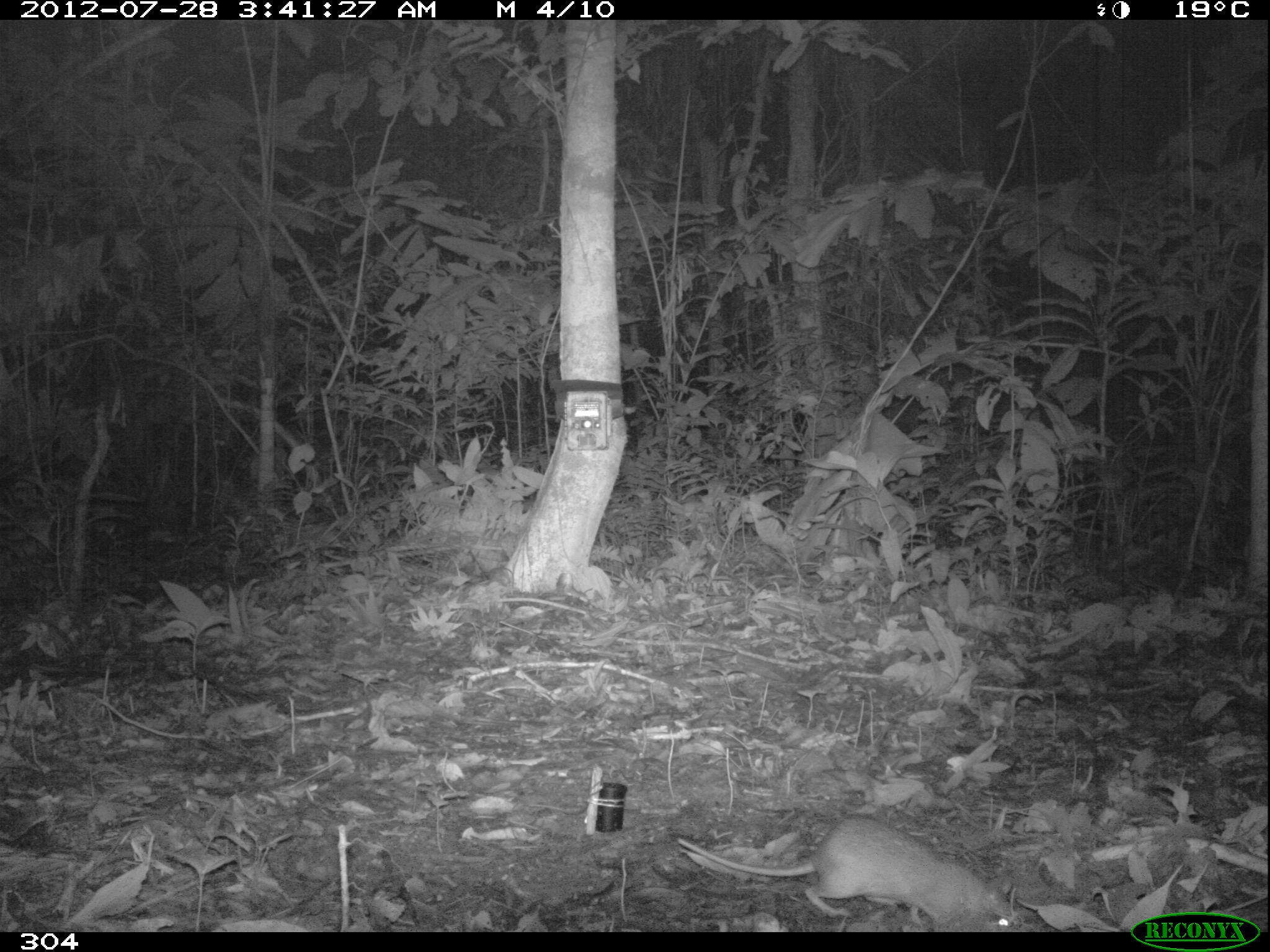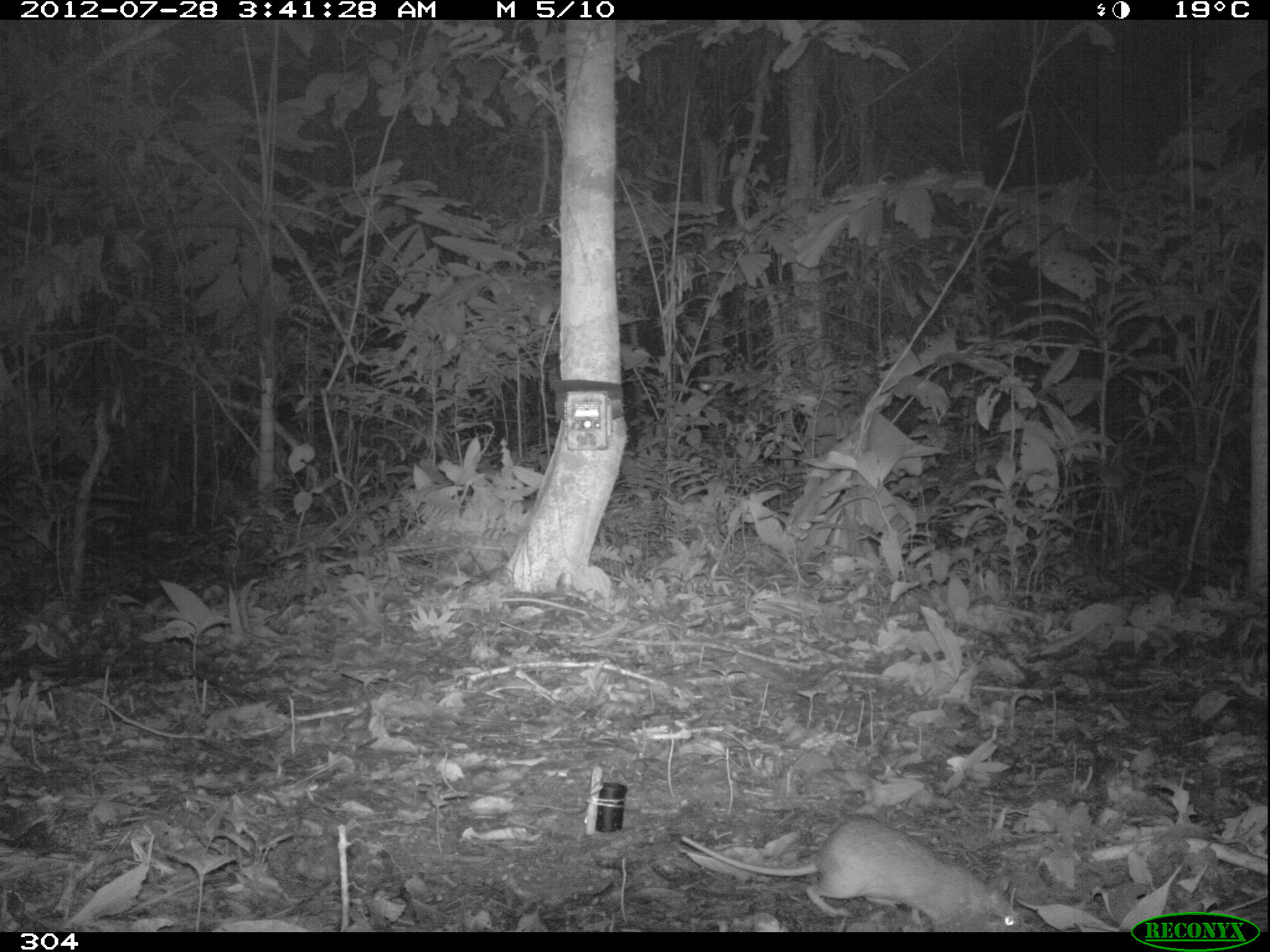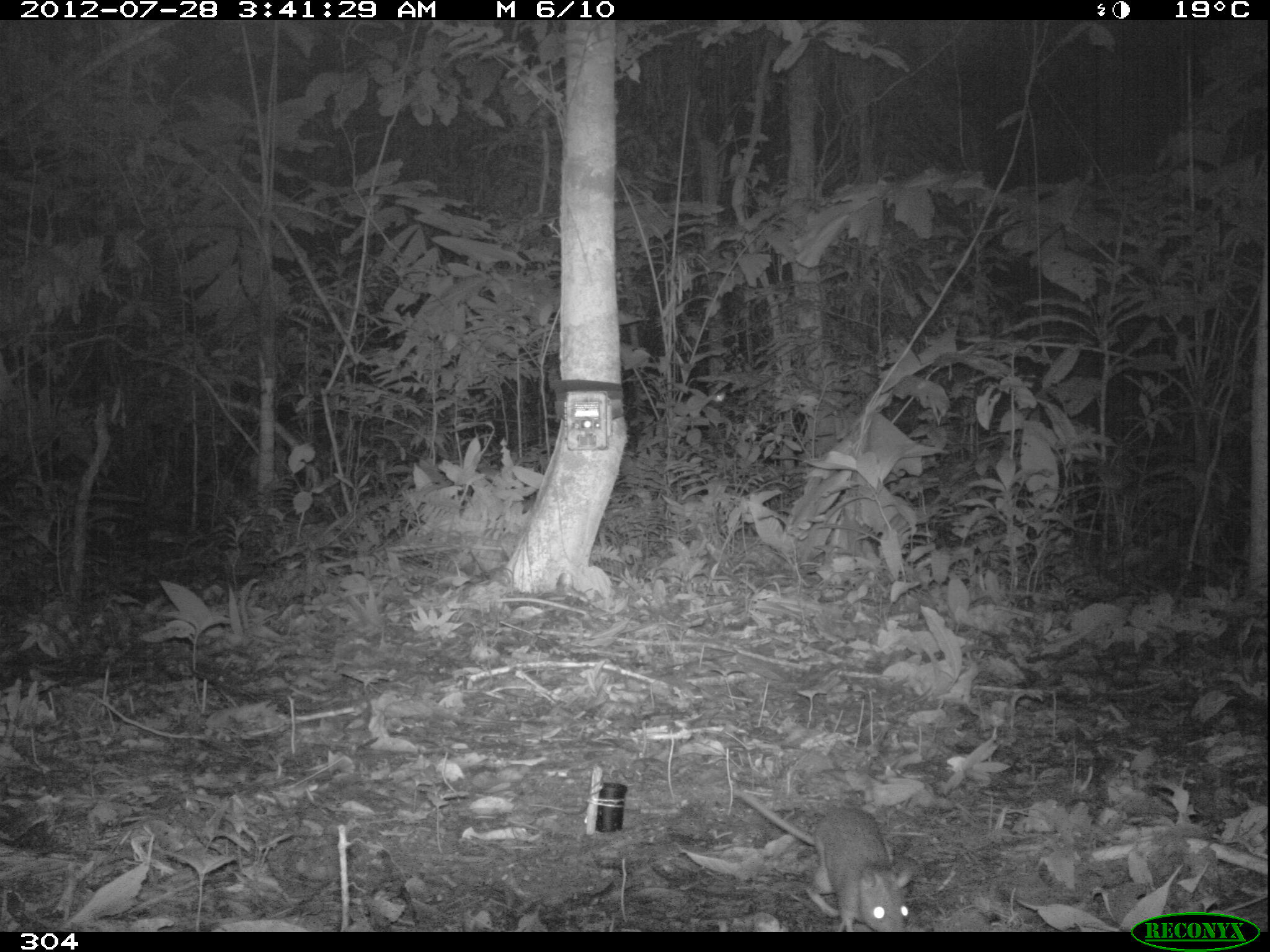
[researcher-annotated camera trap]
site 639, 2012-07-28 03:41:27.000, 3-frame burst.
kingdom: Animalia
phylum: Chordata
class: Mammalia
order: Rodentia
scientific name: Rodentia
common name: rodents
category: unknown rodent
Unknown rodent (rodents) (Rodentia).